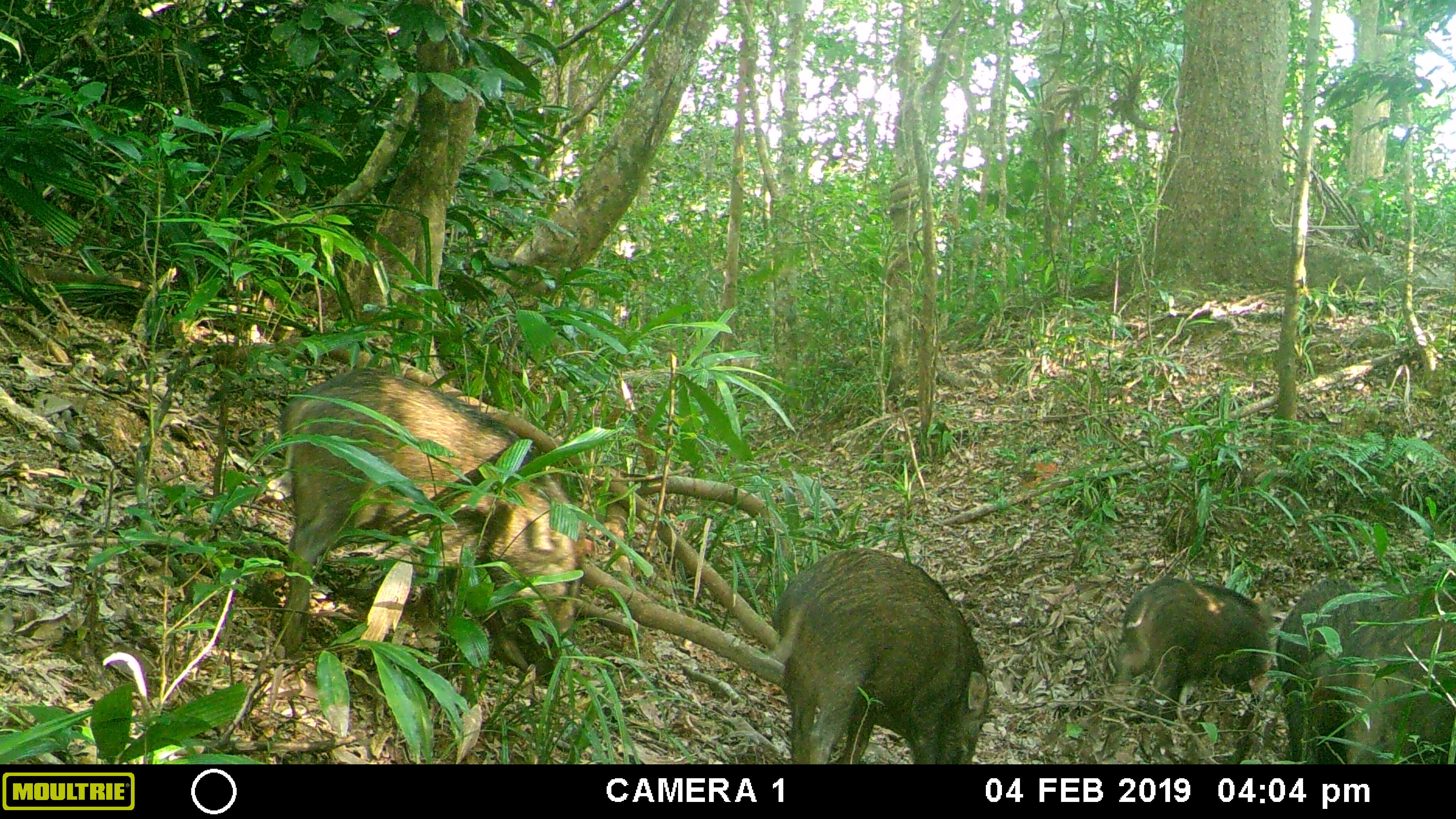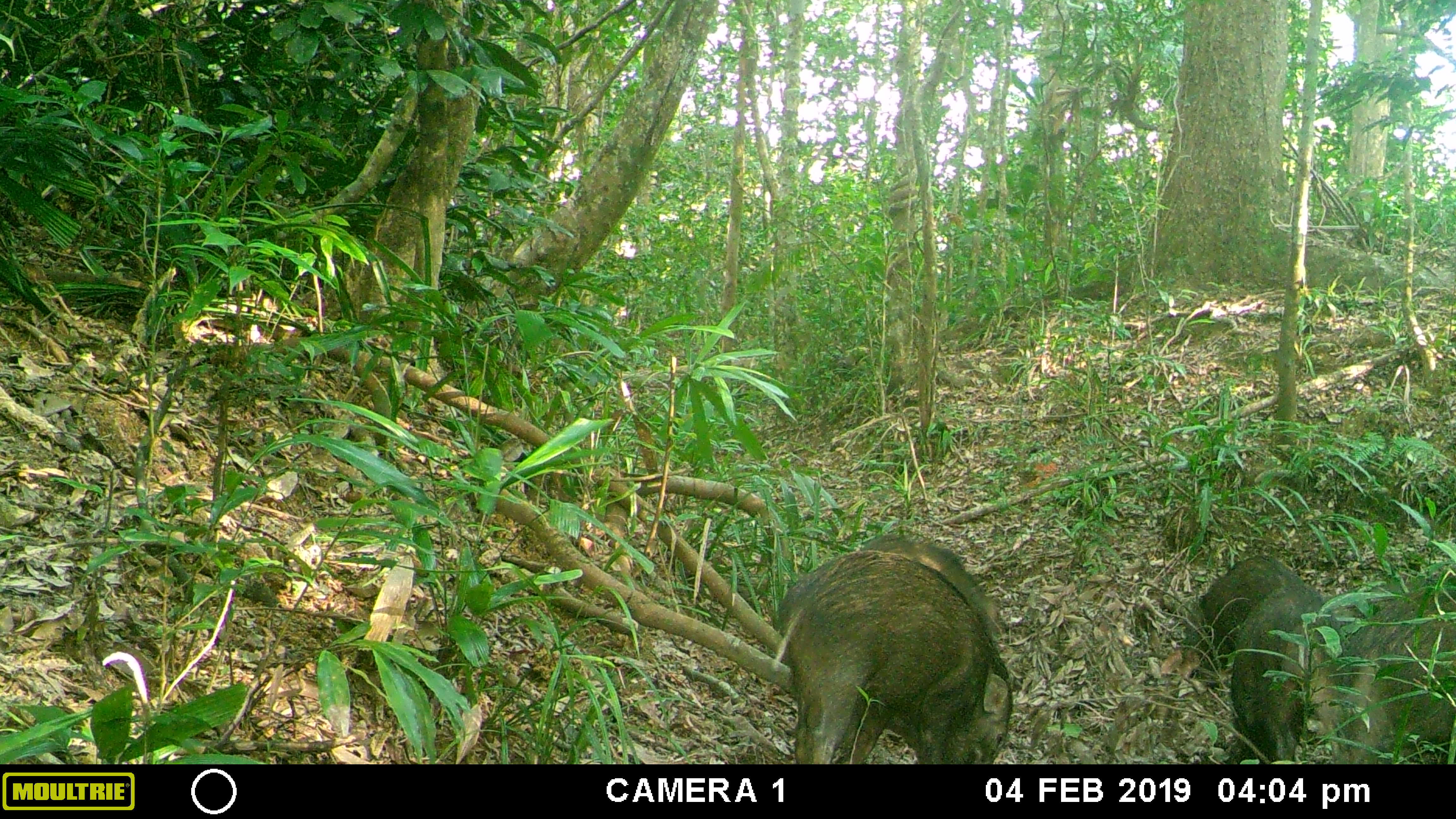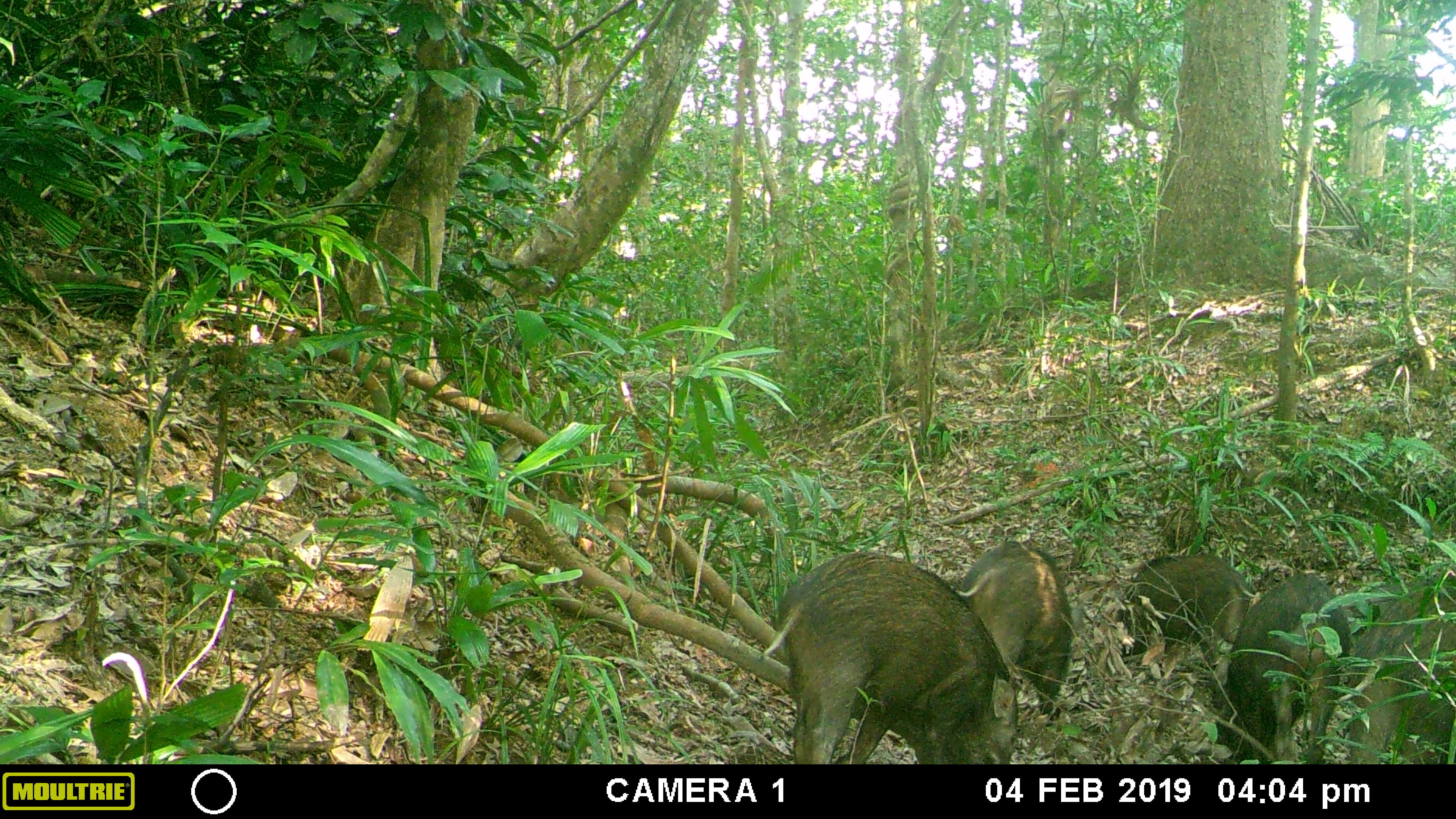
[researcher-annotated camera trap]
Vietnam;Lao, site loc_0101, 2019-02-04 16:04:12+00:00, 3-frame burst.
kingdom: Animalia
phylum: Chordata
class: Mammalia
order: Artiodactyla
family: Suidae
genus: Sus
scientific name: Sus scrofa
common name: eurasian wild pig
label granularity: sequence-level